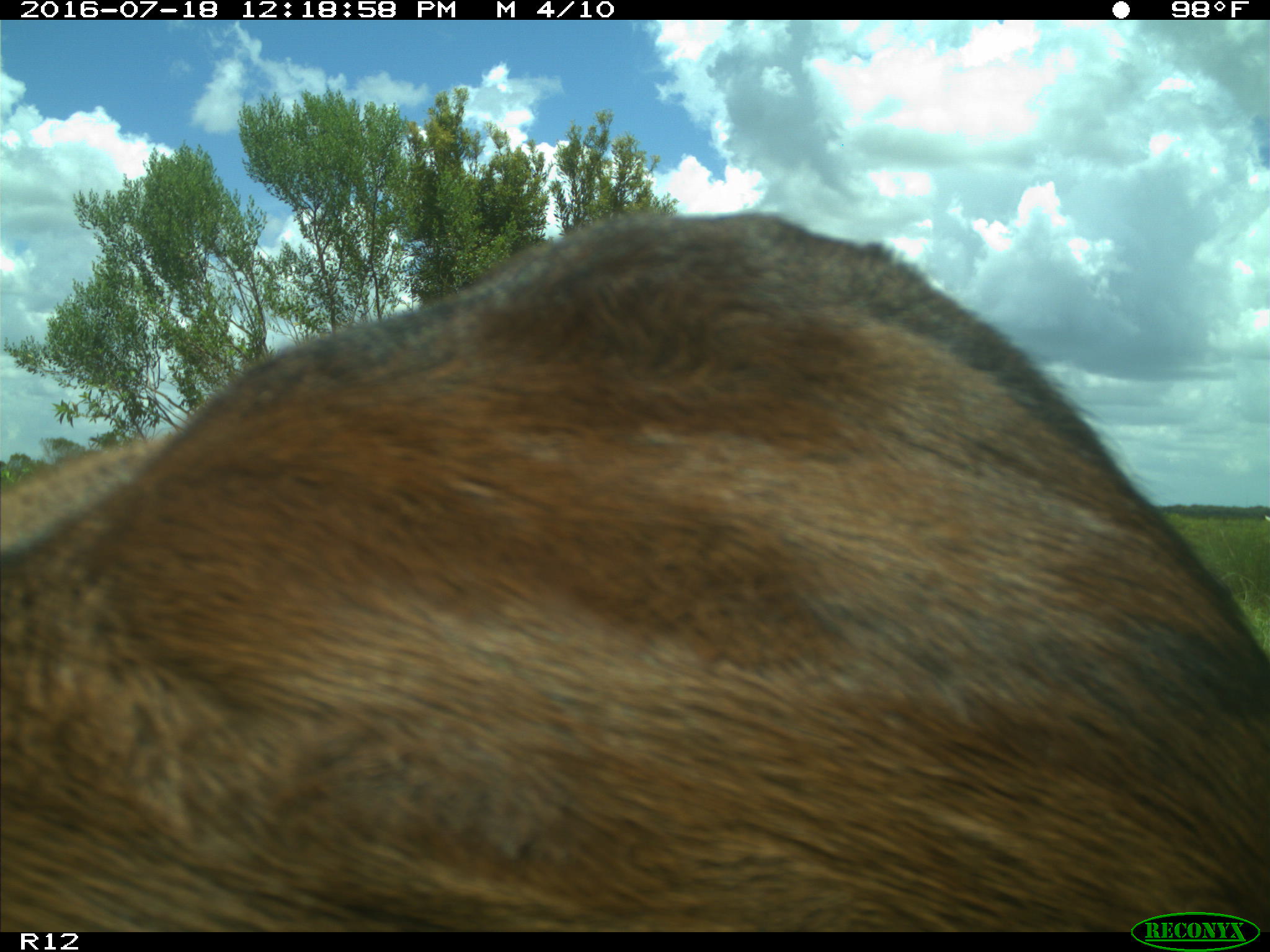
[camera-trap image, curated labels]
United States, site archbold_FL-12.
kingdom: Animalia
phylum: Chordata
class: Mammalia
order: Artiodactyla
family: Bovidae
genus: Bos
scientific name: Bos taurus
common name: domestic cow